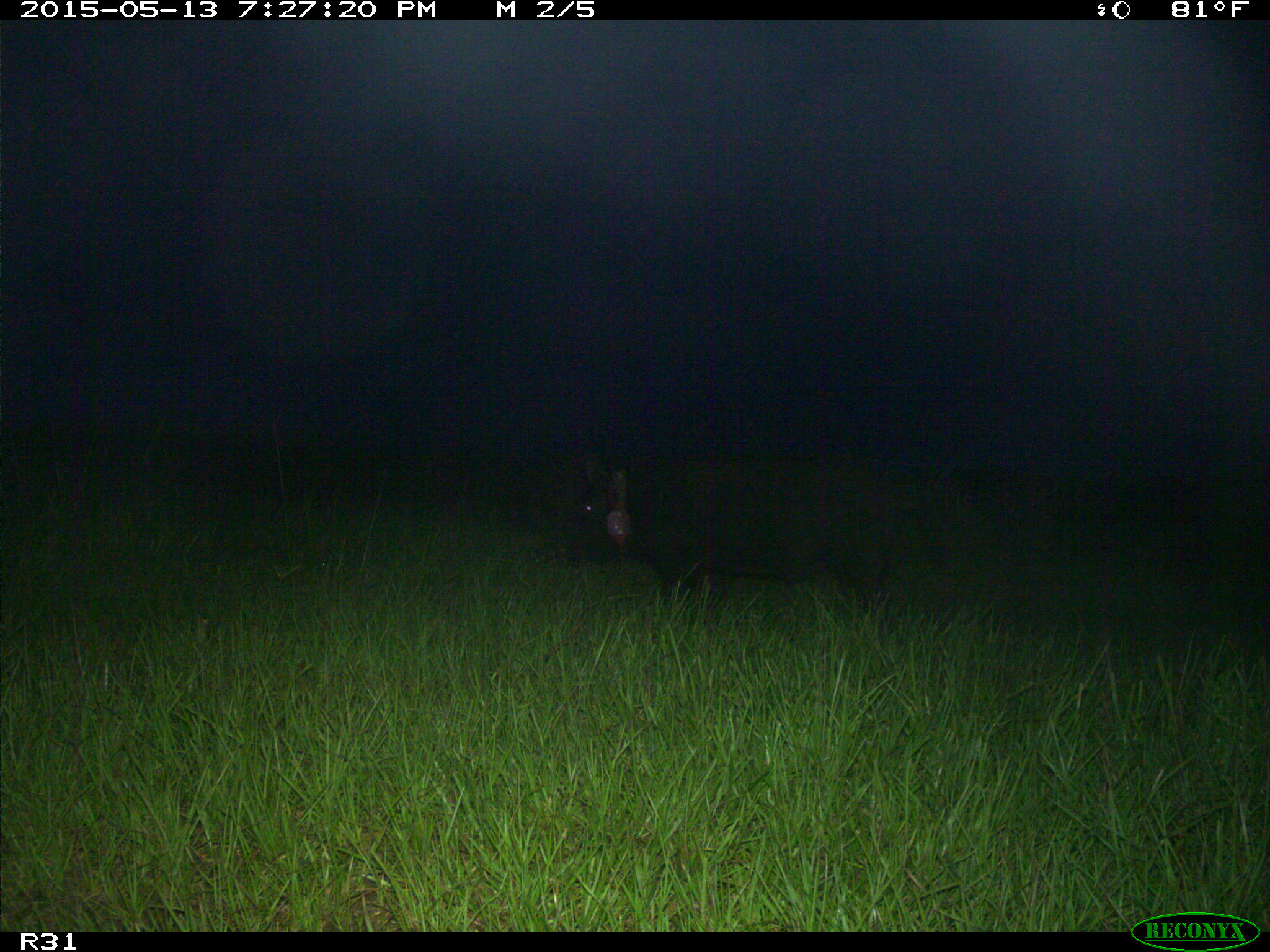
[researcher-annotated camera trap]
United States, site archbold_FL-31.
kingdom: Animalia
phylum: Chordata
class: Mammalia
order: Artiodactyla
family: Suidae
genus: Sus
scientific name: Sus scrofa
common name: wild boar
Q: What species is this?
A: Sus scrofa (wild boar).